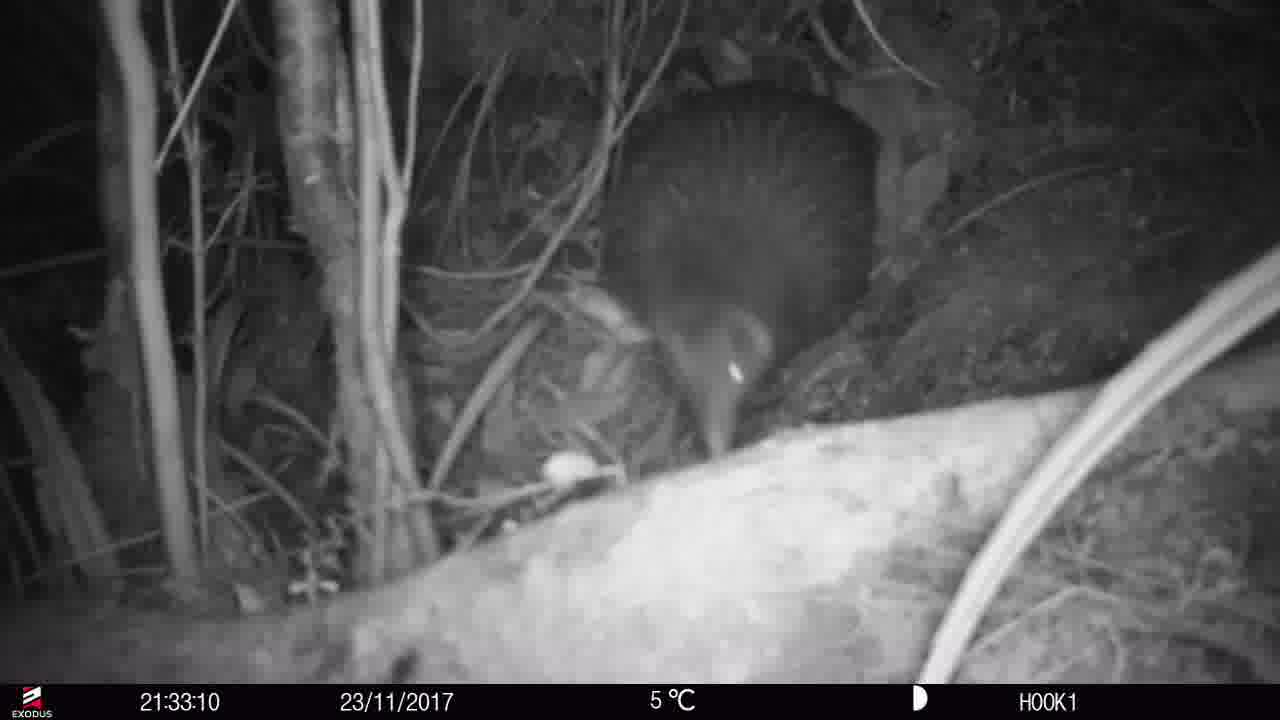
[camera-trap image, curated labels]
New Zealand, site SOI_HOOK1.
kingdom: Animalia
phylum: Chordata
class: Aves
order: Apterygiformes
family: Apterygidae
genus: Apteryx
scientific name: Apteryx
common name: kiwi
Kiwi (Apteryx).